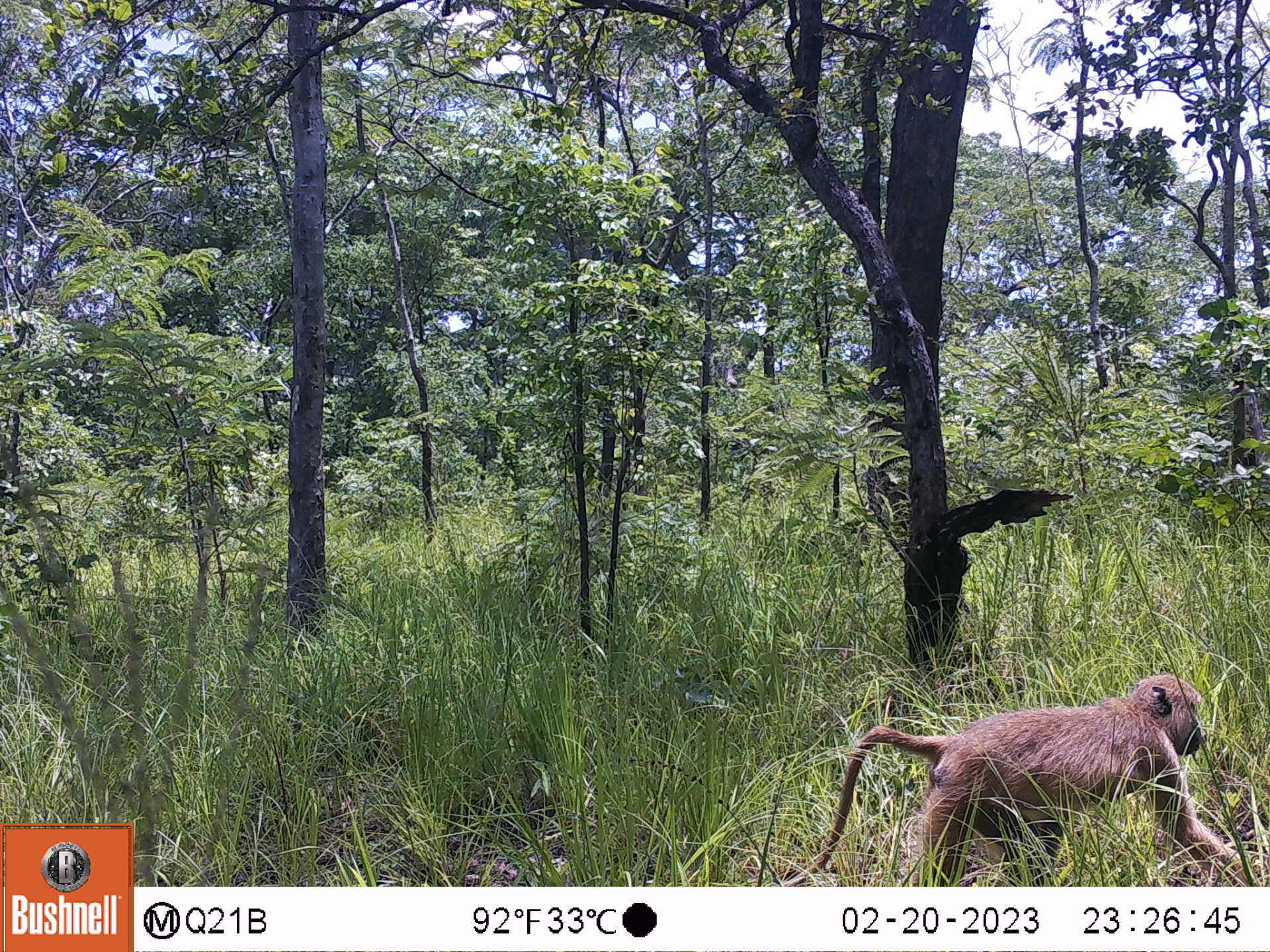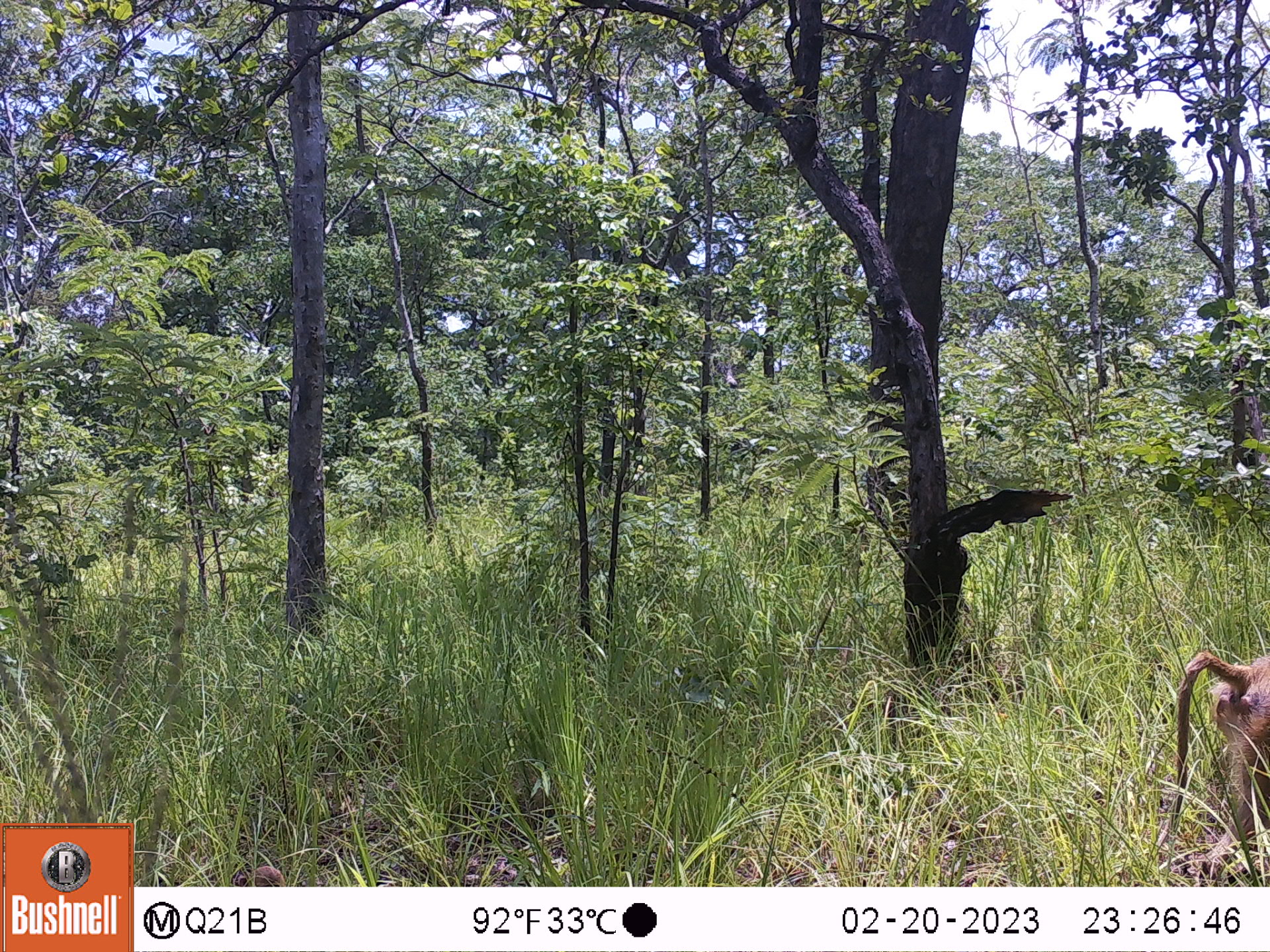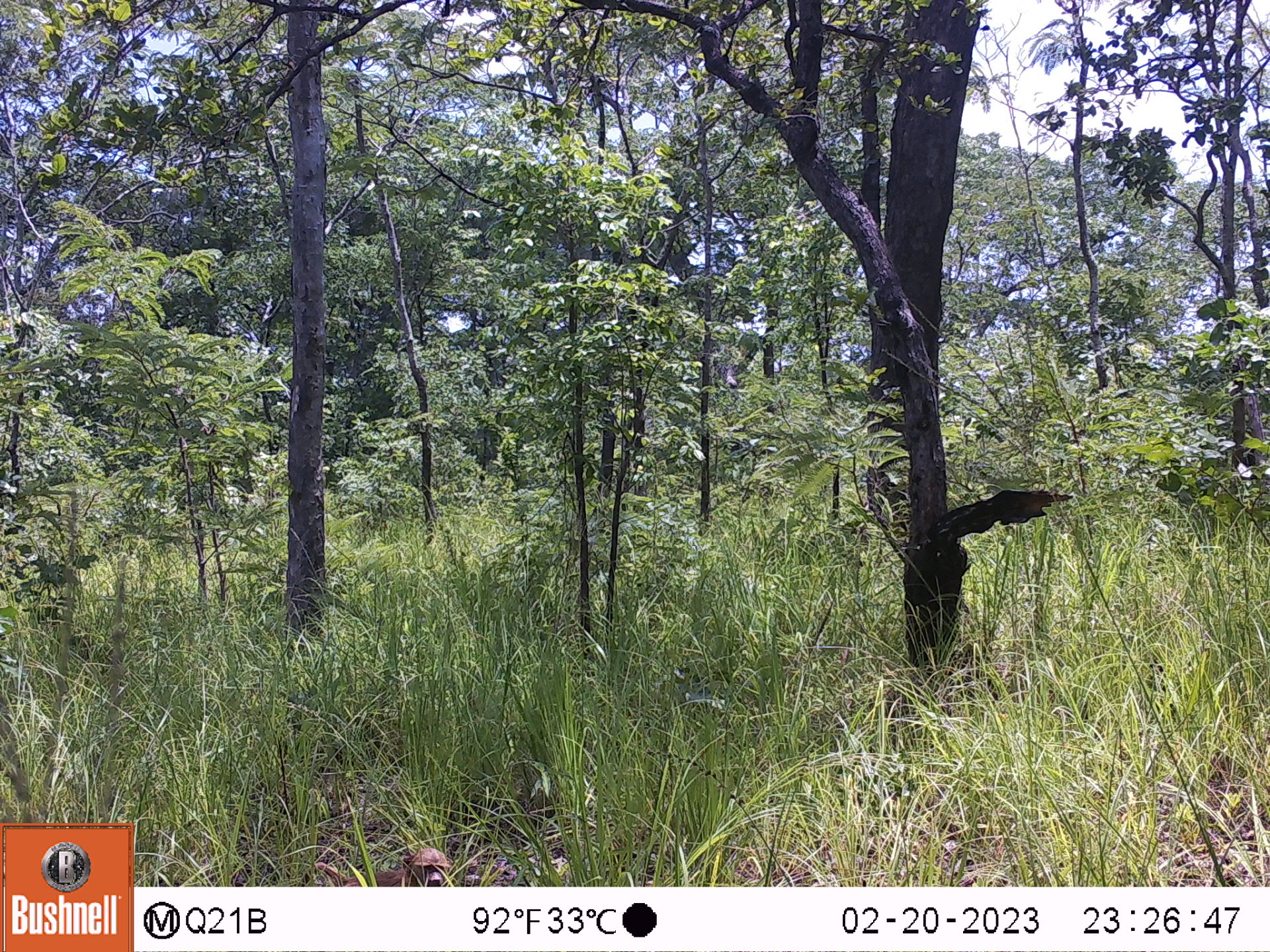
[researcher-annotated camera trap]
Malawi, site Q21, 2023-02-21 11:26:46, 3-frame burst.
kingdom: Animalia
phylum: Chordata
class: Mammalia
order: Primates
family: Cercopithecidae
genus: Papio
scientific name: Papio cynocephalus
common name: yellow baboon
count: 1